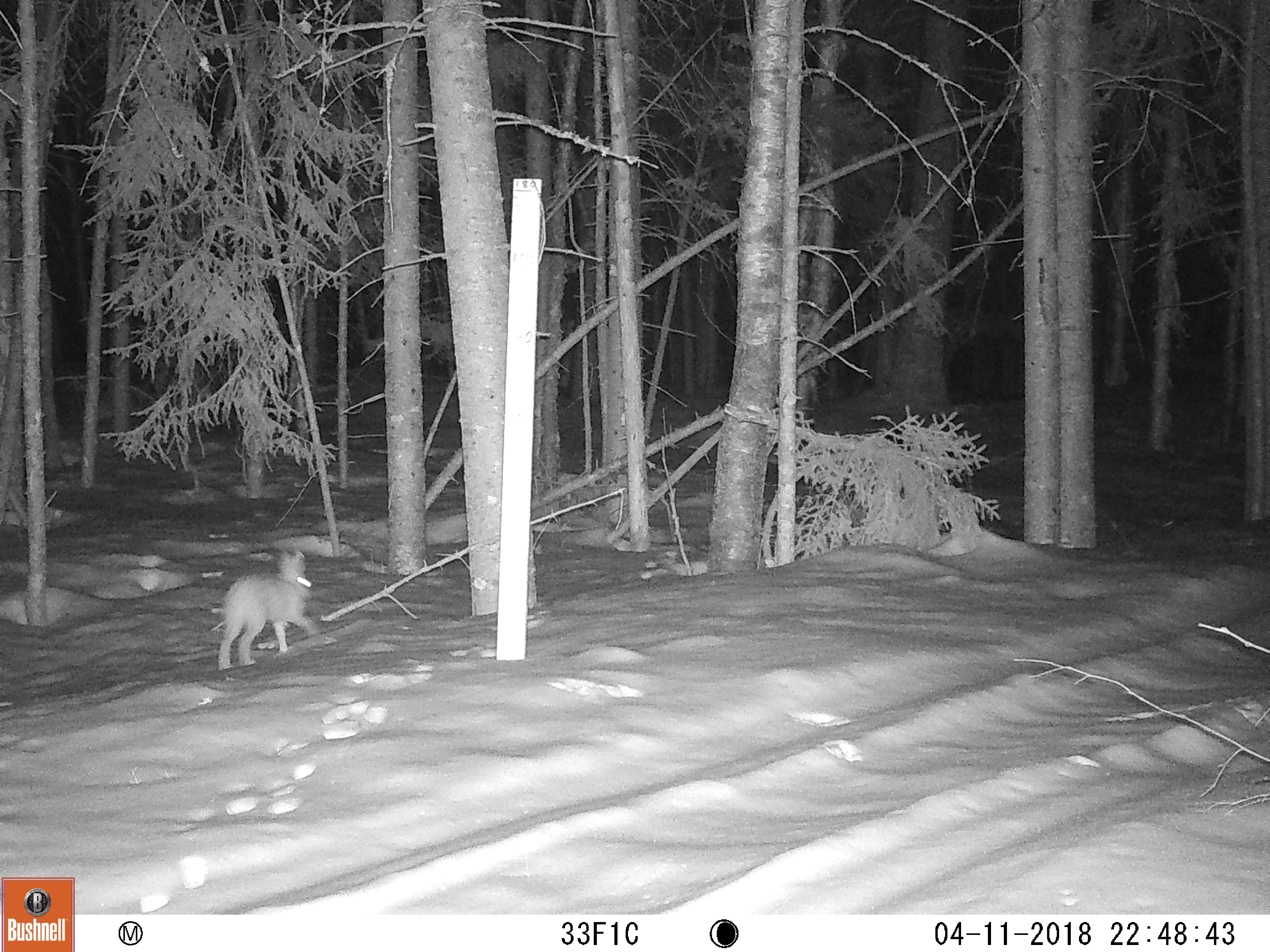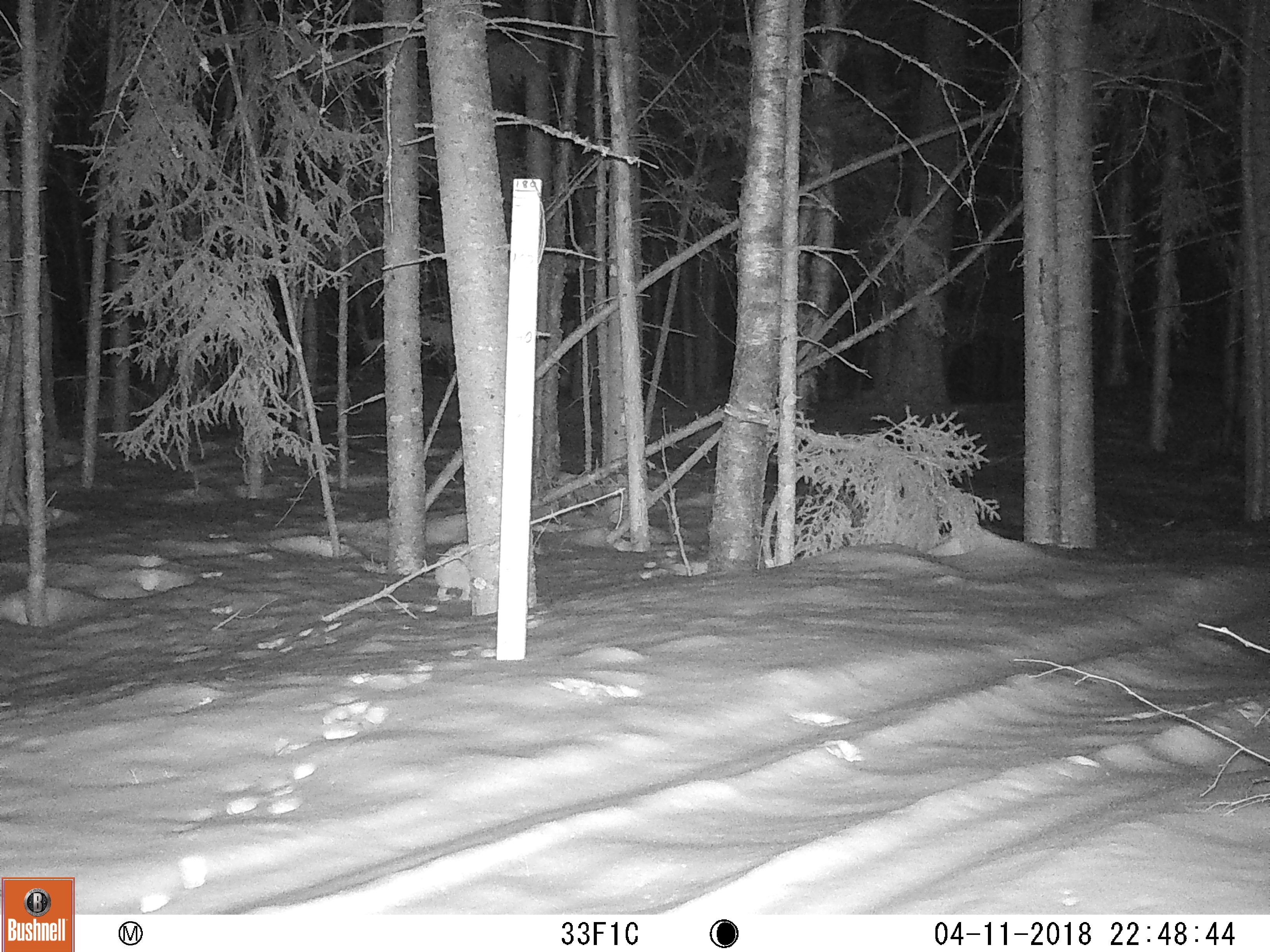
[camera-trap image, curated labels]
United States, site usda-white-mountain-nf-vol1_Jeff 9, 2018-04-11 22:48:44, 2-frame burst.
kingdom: Animalia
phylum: Chordata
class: Mammalia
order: Lagomorpha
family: Leporidae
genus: Lepus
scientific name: Lepus americanus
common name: snowshoe hare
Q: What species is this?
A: Snowshoe hare (Lepus americanus).